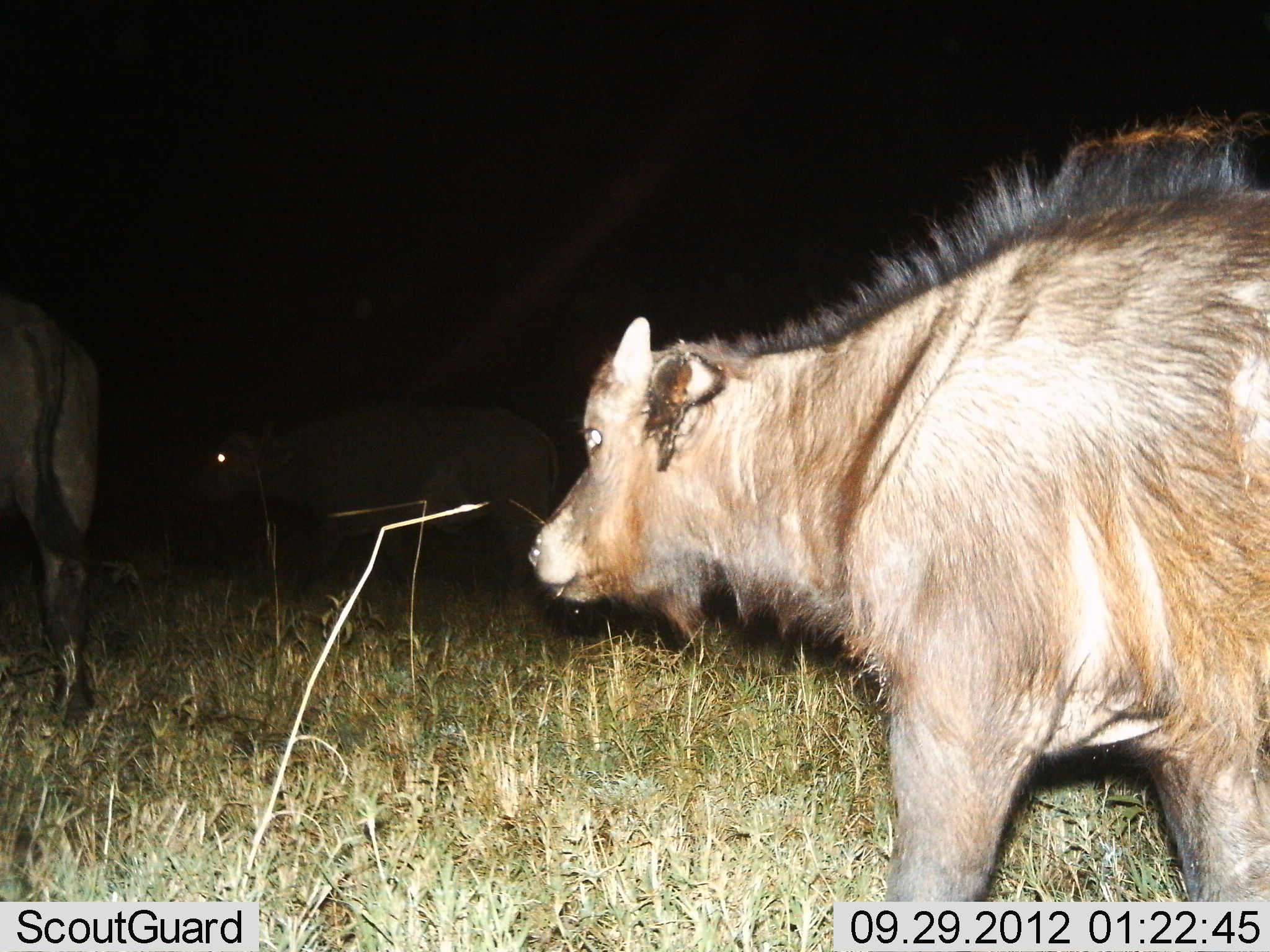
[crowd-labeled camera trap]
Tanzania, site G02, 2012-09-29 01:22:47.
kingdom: Animalia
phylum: Chordata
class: Mammalia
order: Artiodactyla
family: Bovidae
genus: Syncerus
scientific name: Syncerus caffer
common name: cape buffalo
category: buffalo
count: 3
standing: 20%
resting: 0%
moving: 90%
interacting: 0%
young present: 60%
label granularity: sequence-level